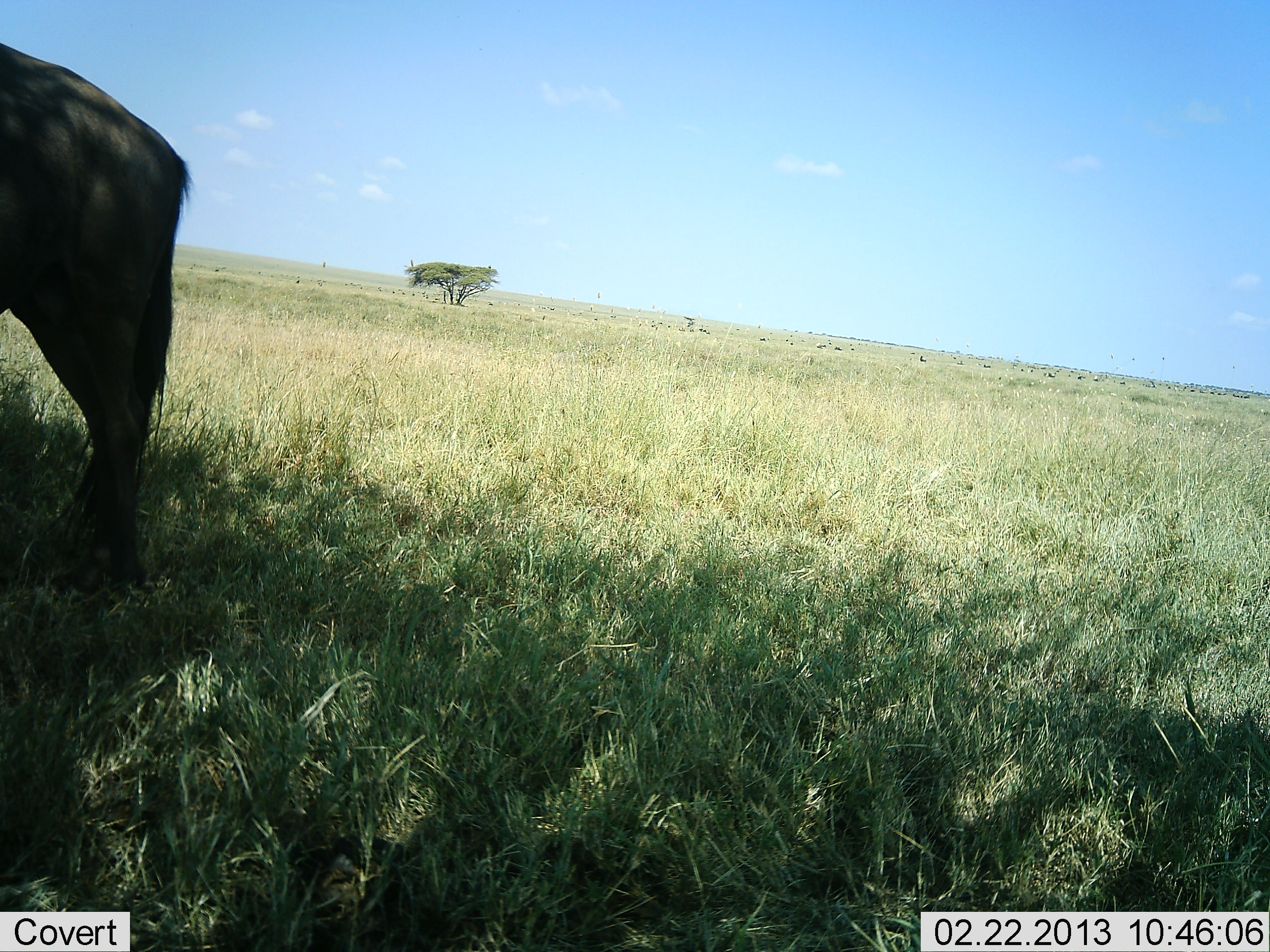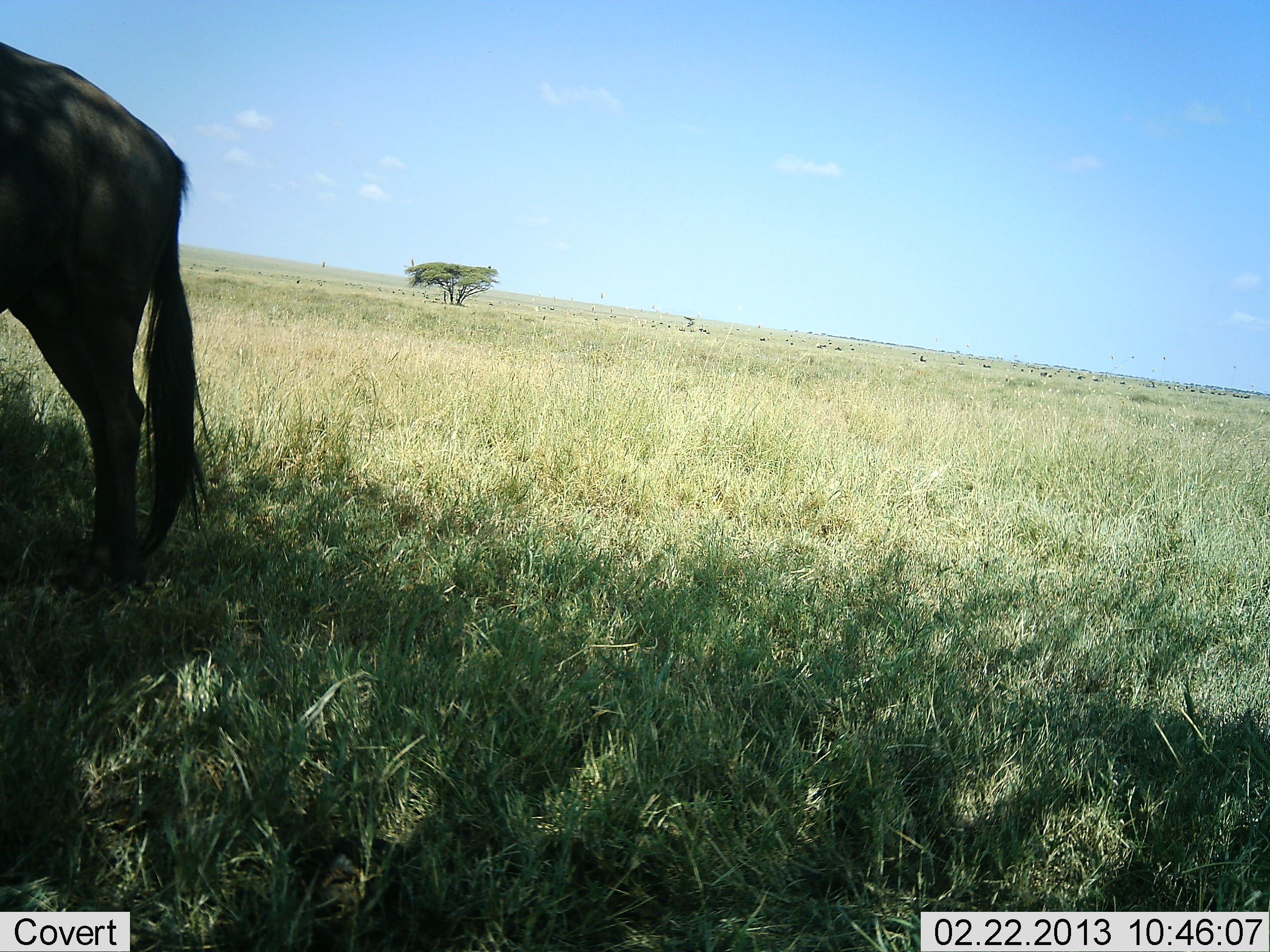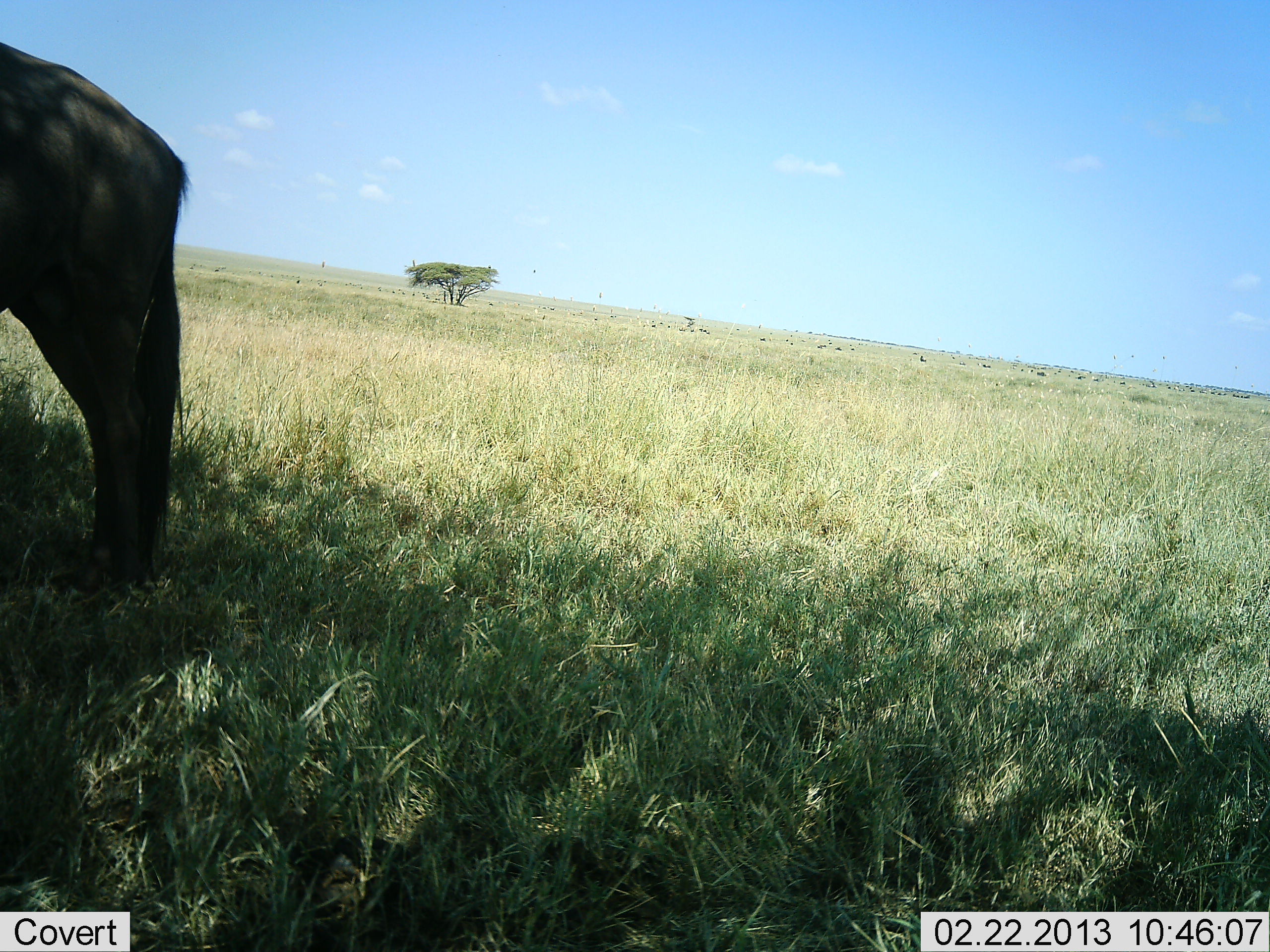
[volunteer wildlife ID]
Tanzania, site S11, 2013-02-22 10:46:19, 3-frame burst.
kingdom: Animalia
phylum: Chordata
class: Mammalia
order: Artiodactyla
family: Bovidae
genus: Connochaetes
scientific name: Connochaetes taurinus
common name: blue wildebeest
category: wildebeest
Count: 1.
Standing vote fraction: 91%.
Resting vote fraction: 4%.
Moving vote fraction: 17%.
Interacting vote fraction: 4%.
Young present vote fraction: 4%.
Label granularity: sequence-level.